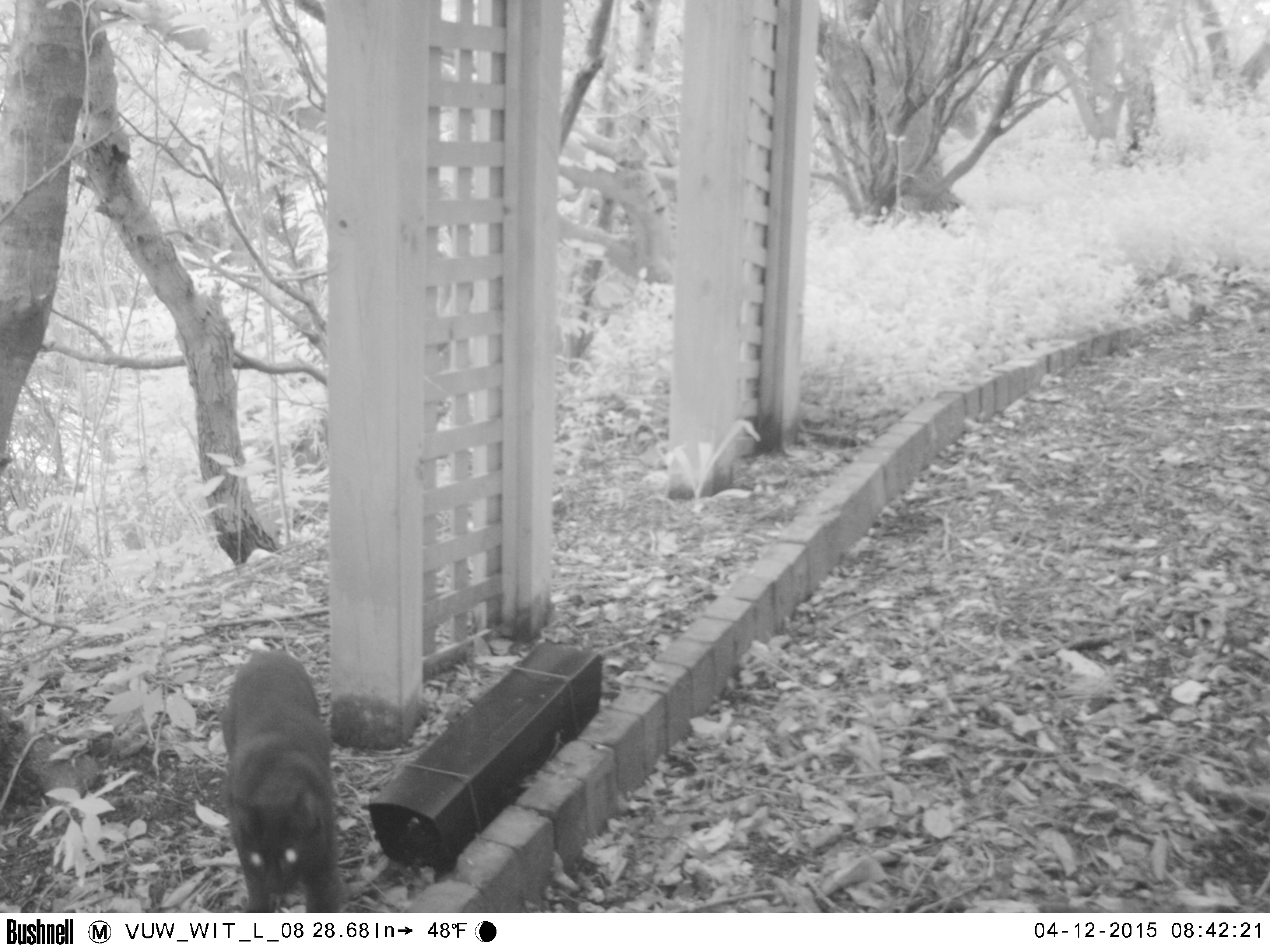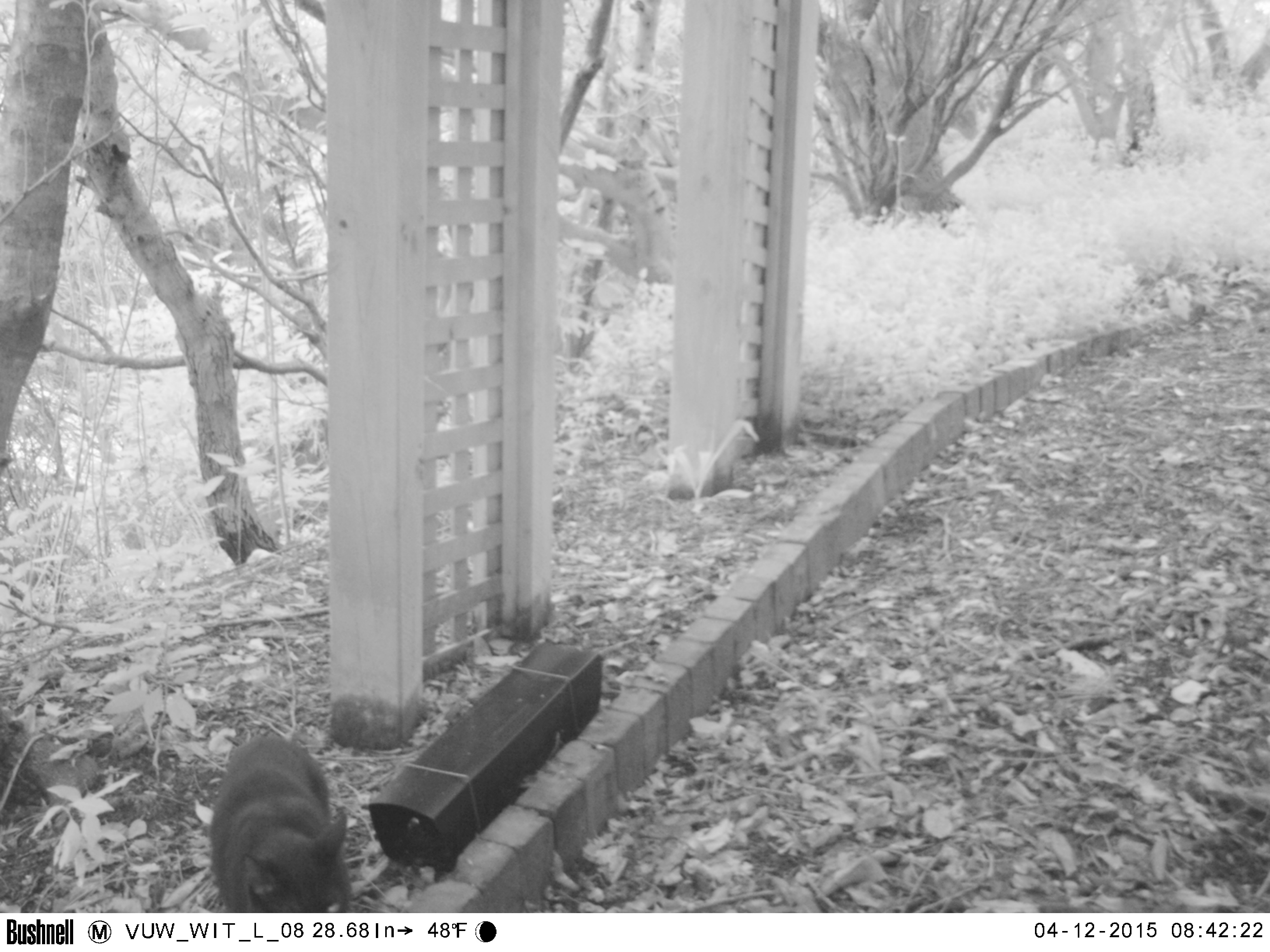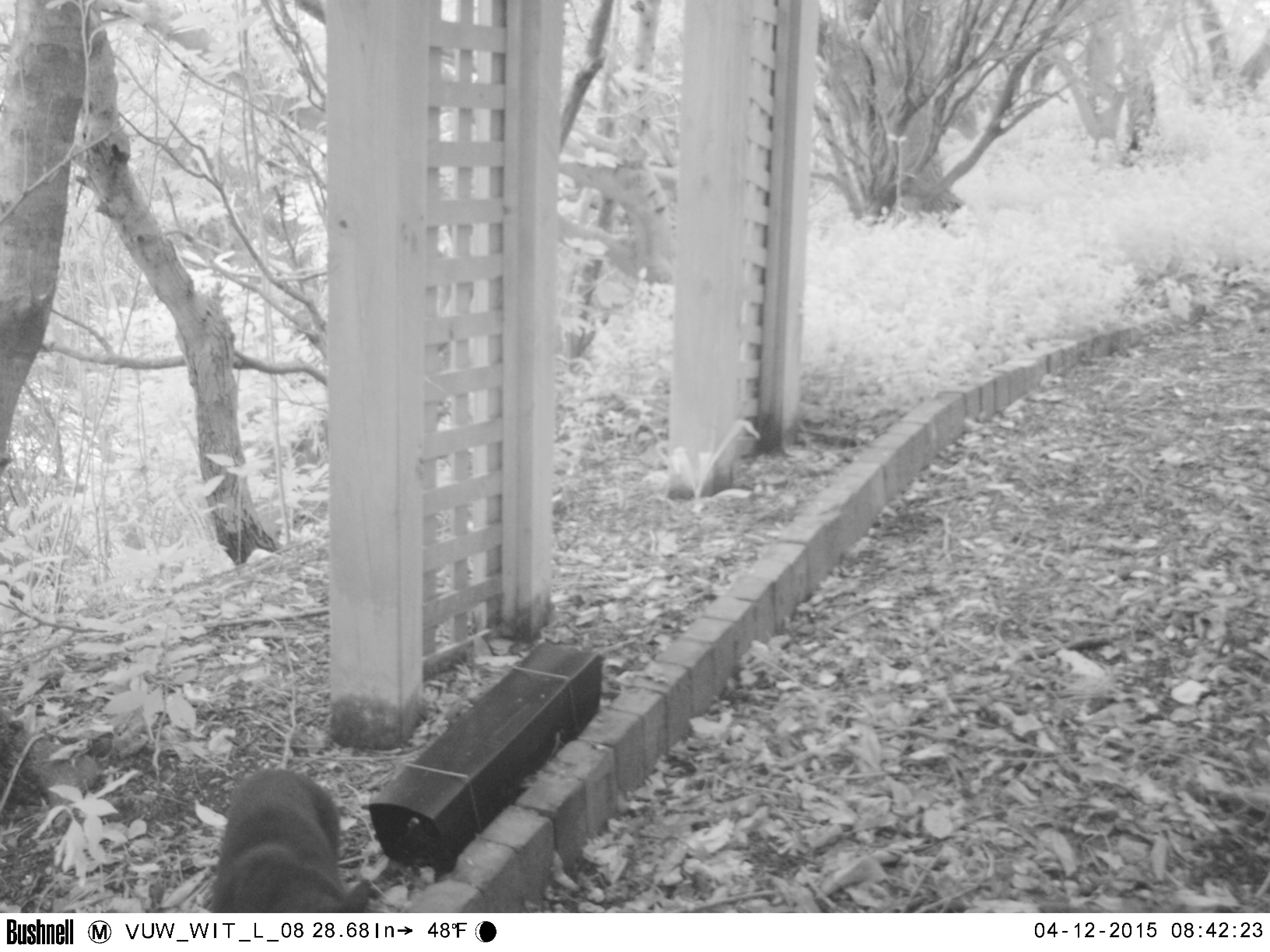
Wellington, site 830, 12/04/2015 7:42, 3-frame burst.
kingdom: Animalia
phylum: Chordata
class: Mammalia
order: Carnivora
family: Felidae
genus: Felis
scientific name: Felis catus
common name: cat